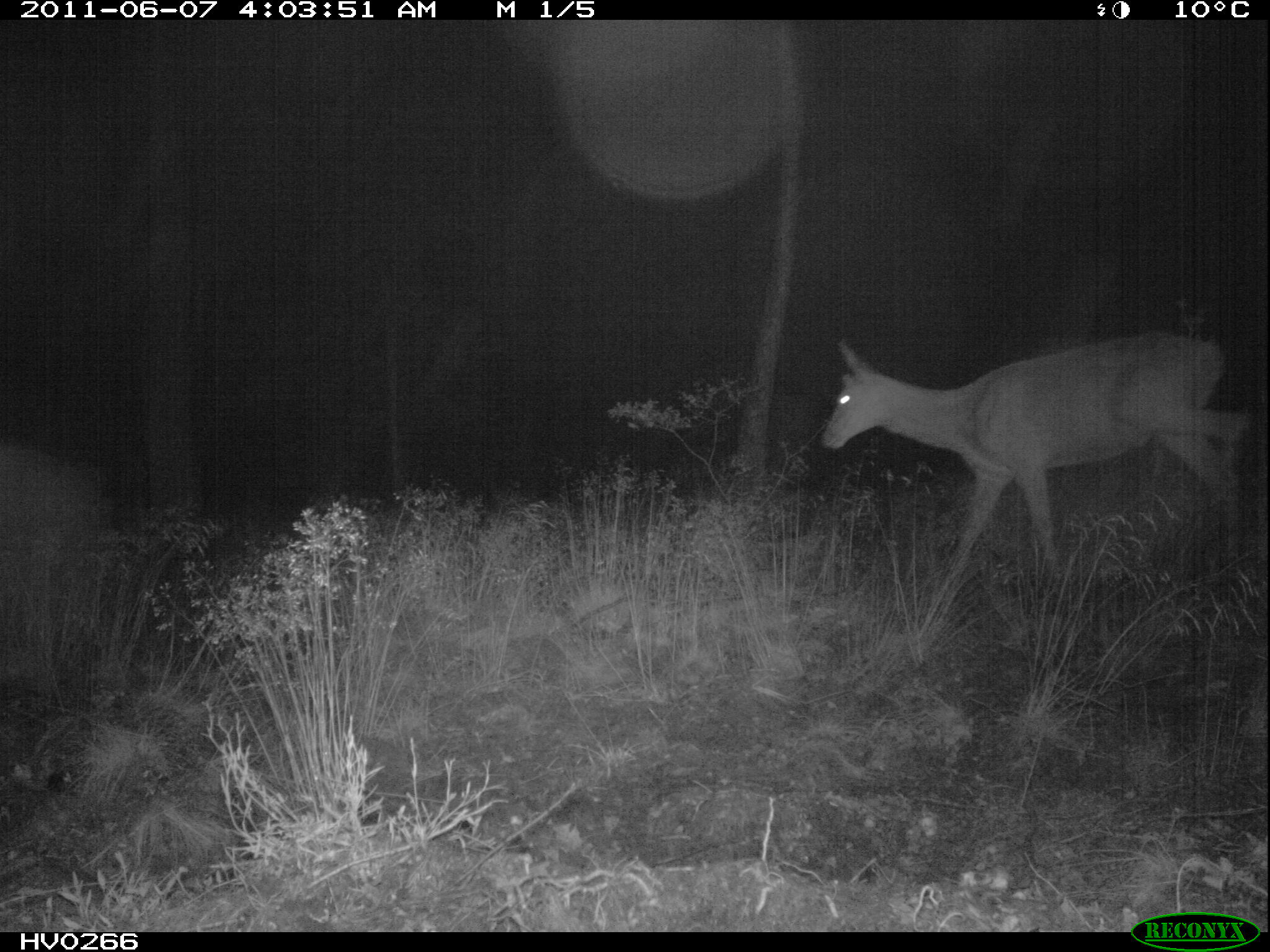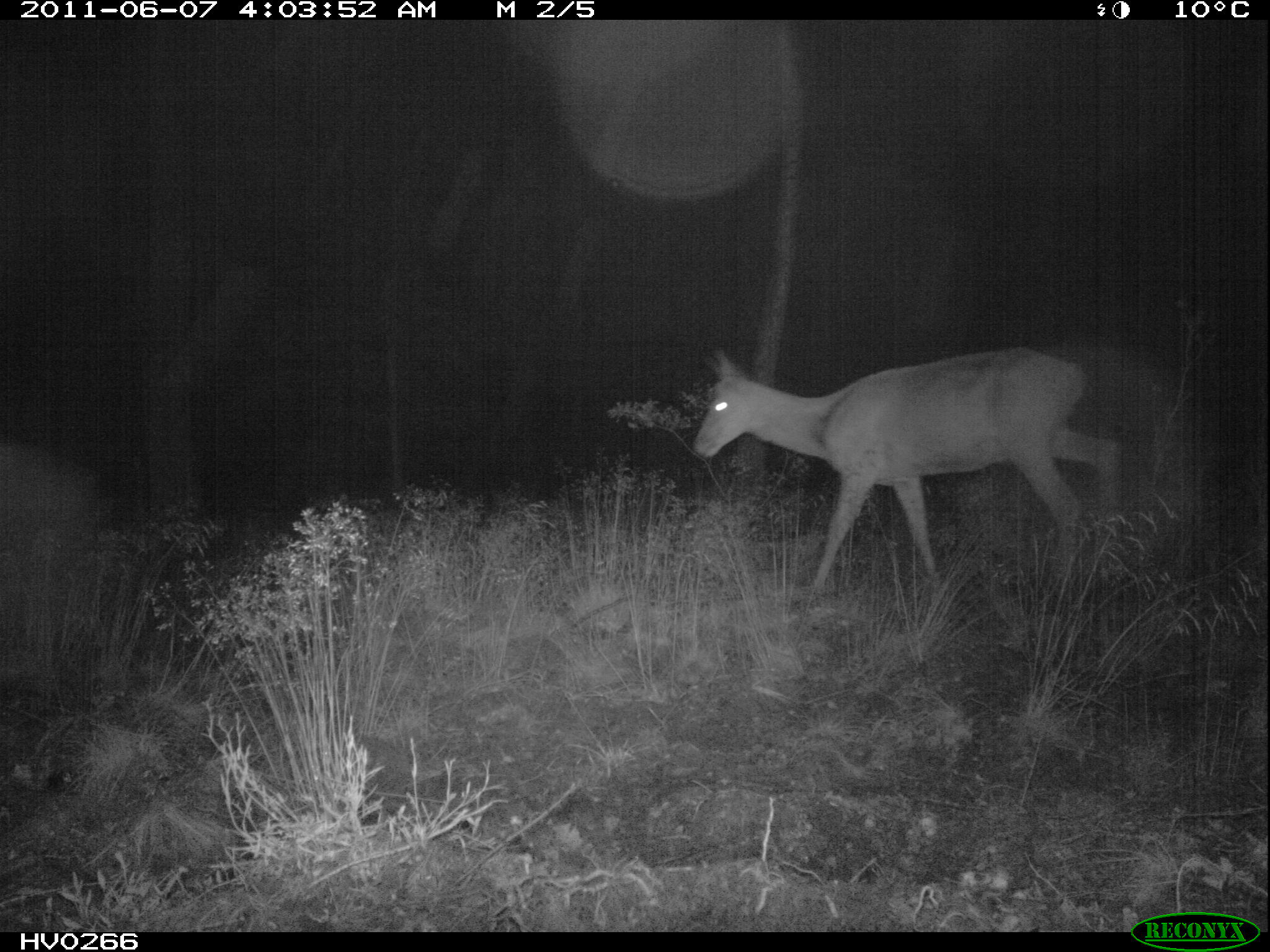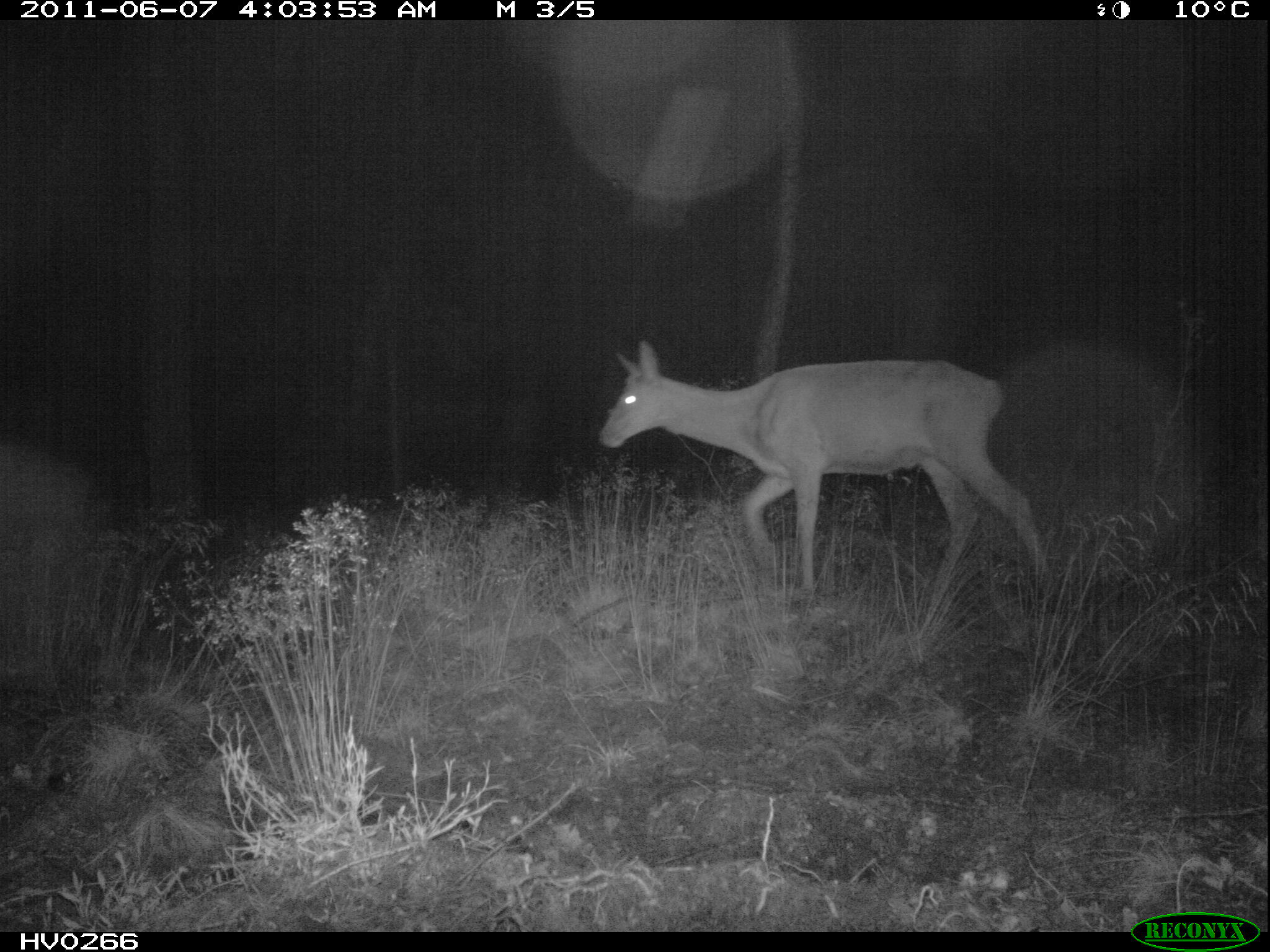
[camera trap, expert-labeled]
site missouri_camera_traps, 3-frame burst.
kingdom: Animalia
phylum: Chordata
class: Mammalia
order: Artiodactyla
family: Cervidae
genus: Cervus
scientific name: Cervus elaphus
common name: red deer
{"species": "red deer (Cervus elaphus)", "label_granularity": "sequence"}